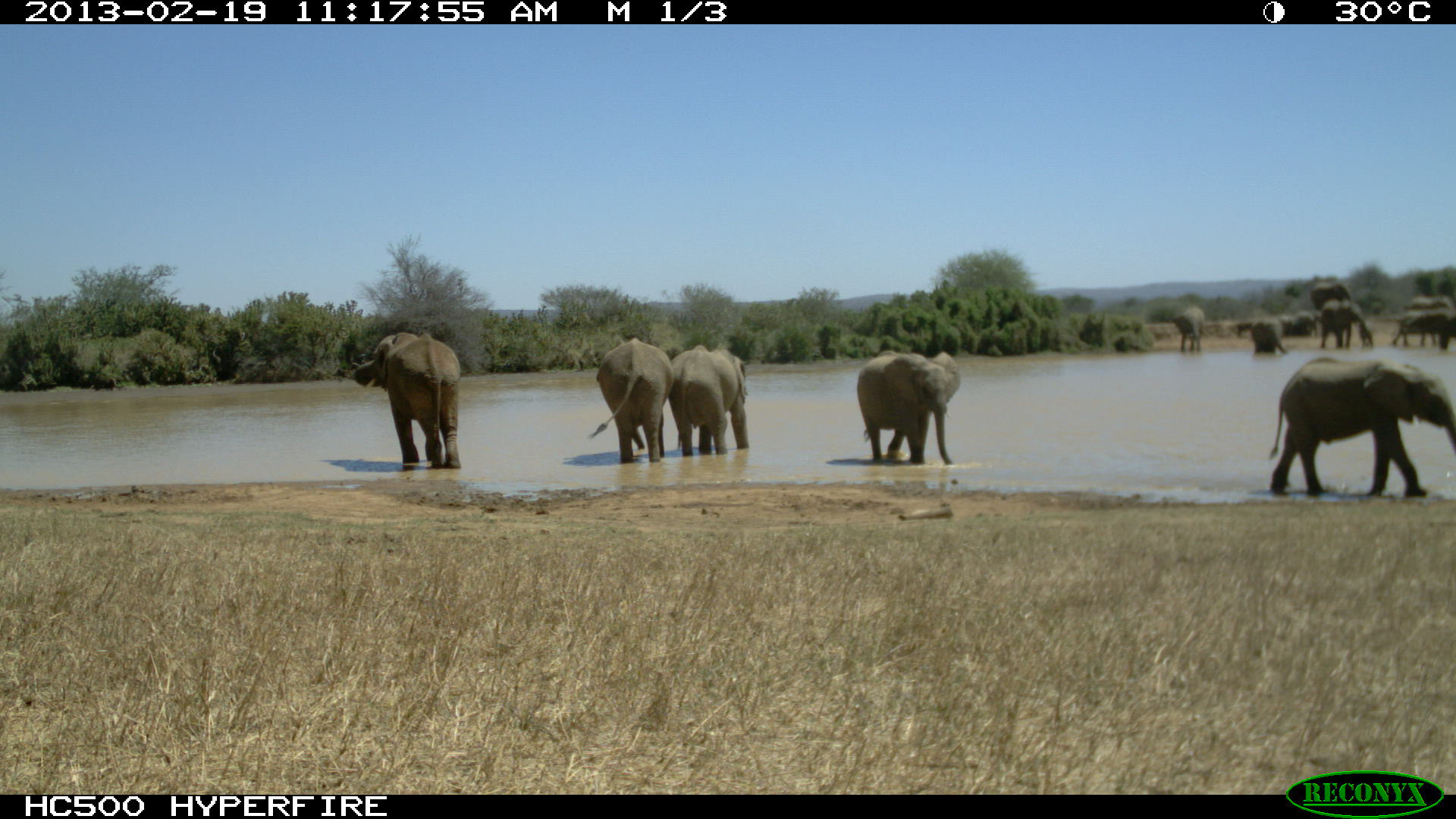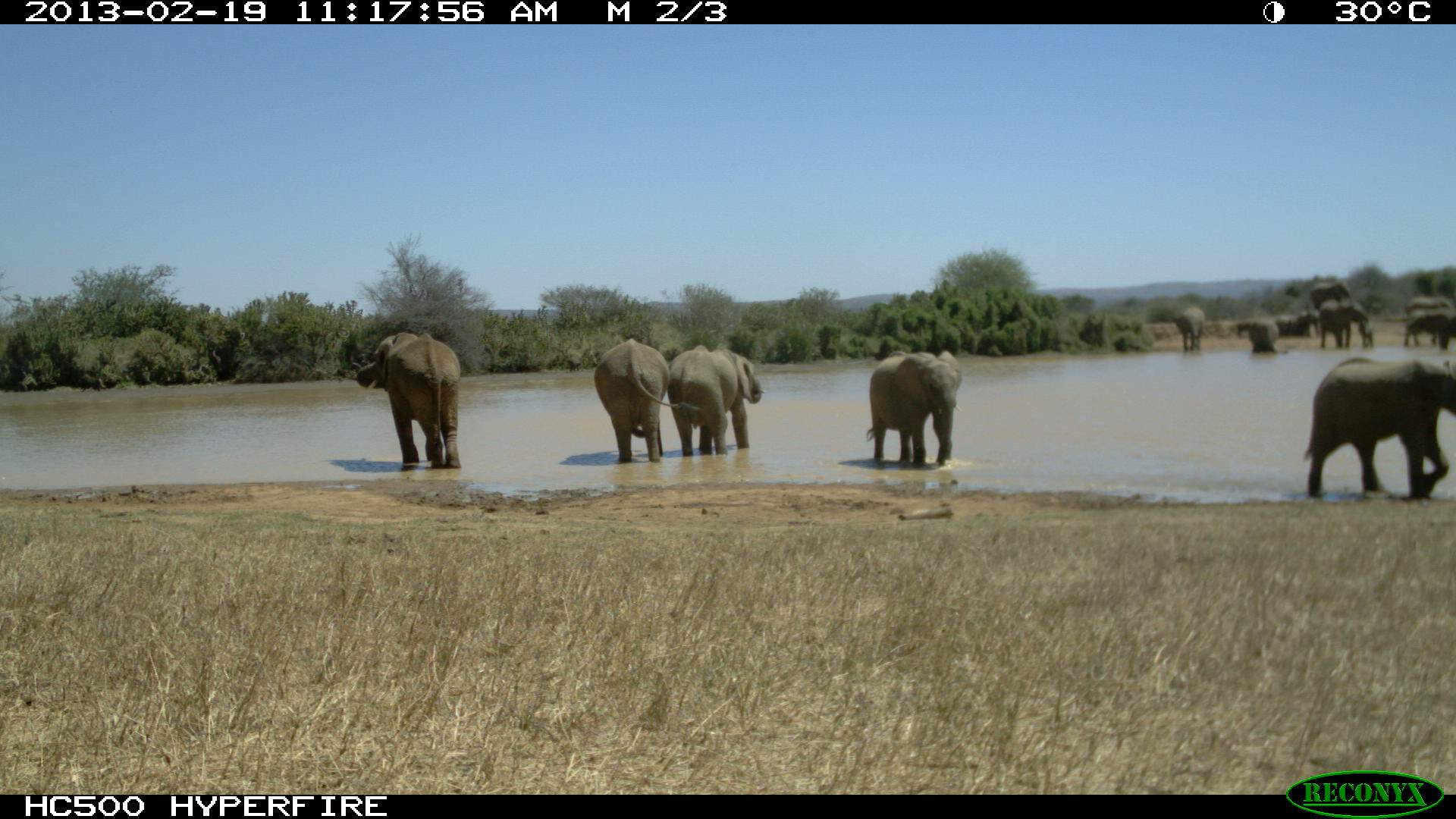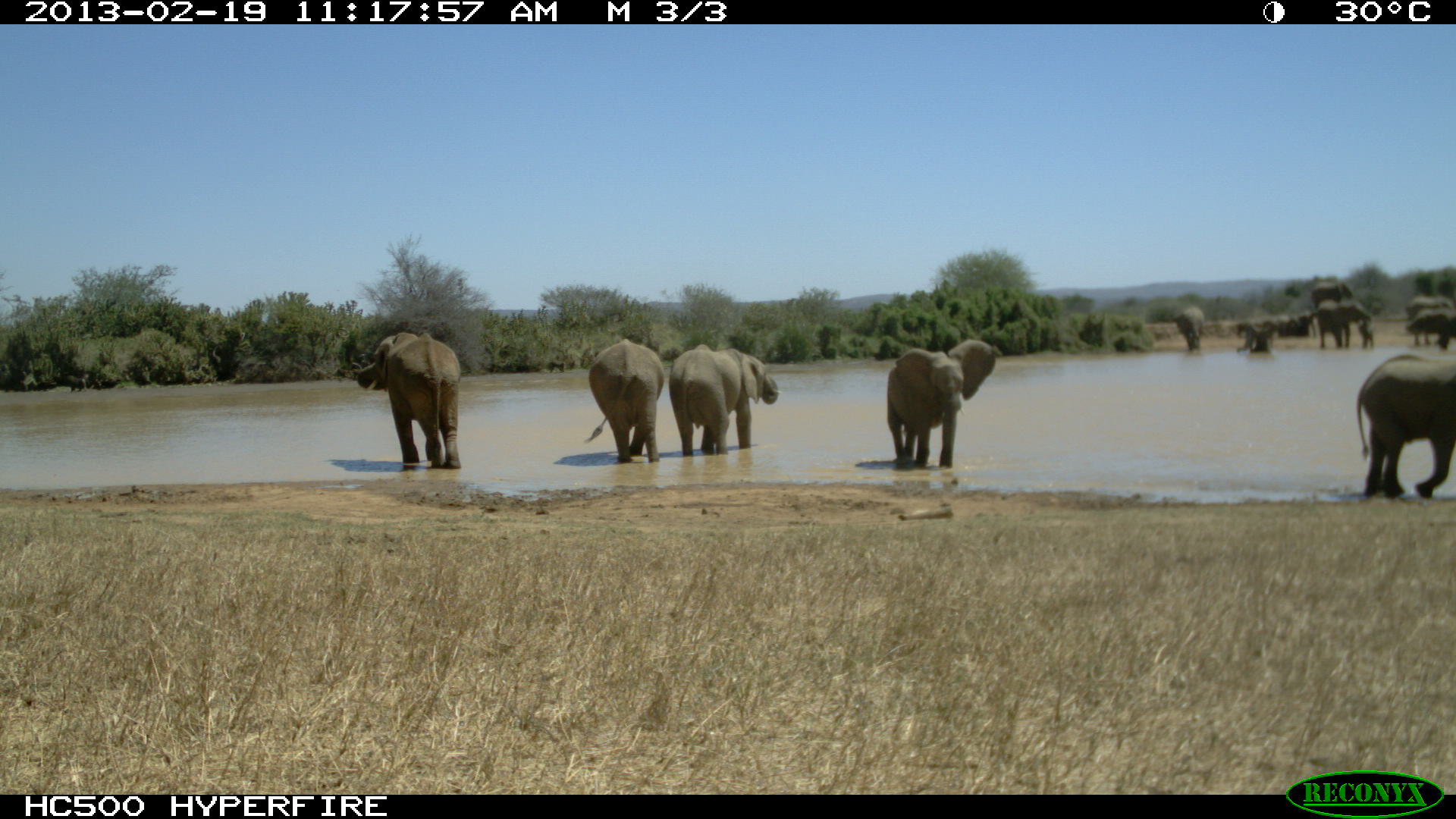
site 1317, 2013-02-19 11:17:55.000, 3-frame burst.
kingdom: Animalia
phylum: Chordata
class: Mammalia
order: Proboscidea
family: Elephantidae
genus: Loxodonta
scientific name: Loxodonta africana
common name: african bush elephant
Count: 15.